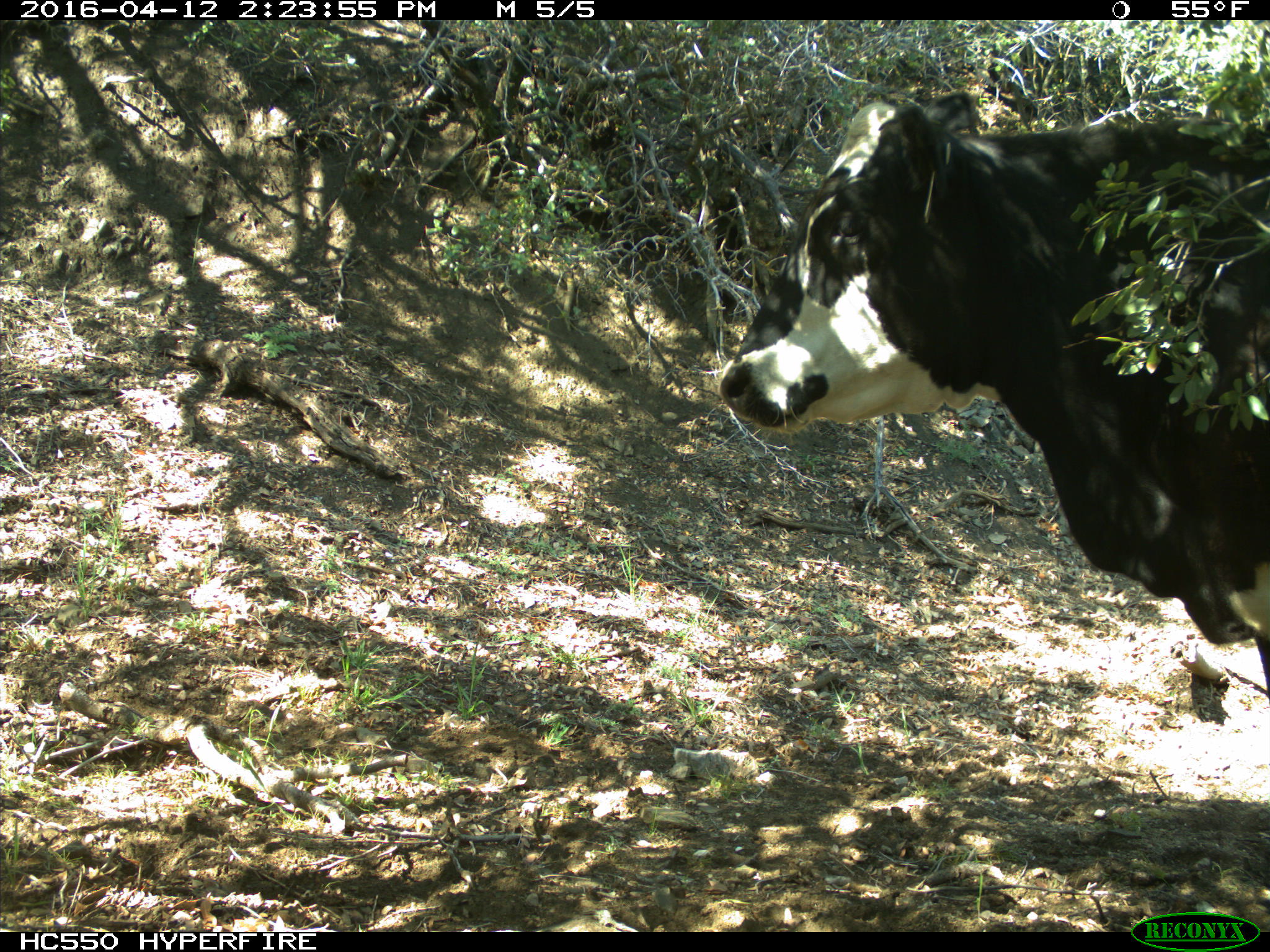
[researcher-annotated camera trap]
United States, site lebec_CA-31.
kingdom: Animalia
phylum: Chordata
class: Mammalia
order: Artiodactyla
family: Bovidae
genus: Bos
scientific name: Bos taurus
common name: domestic cow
Bos taurus (domestic cow).